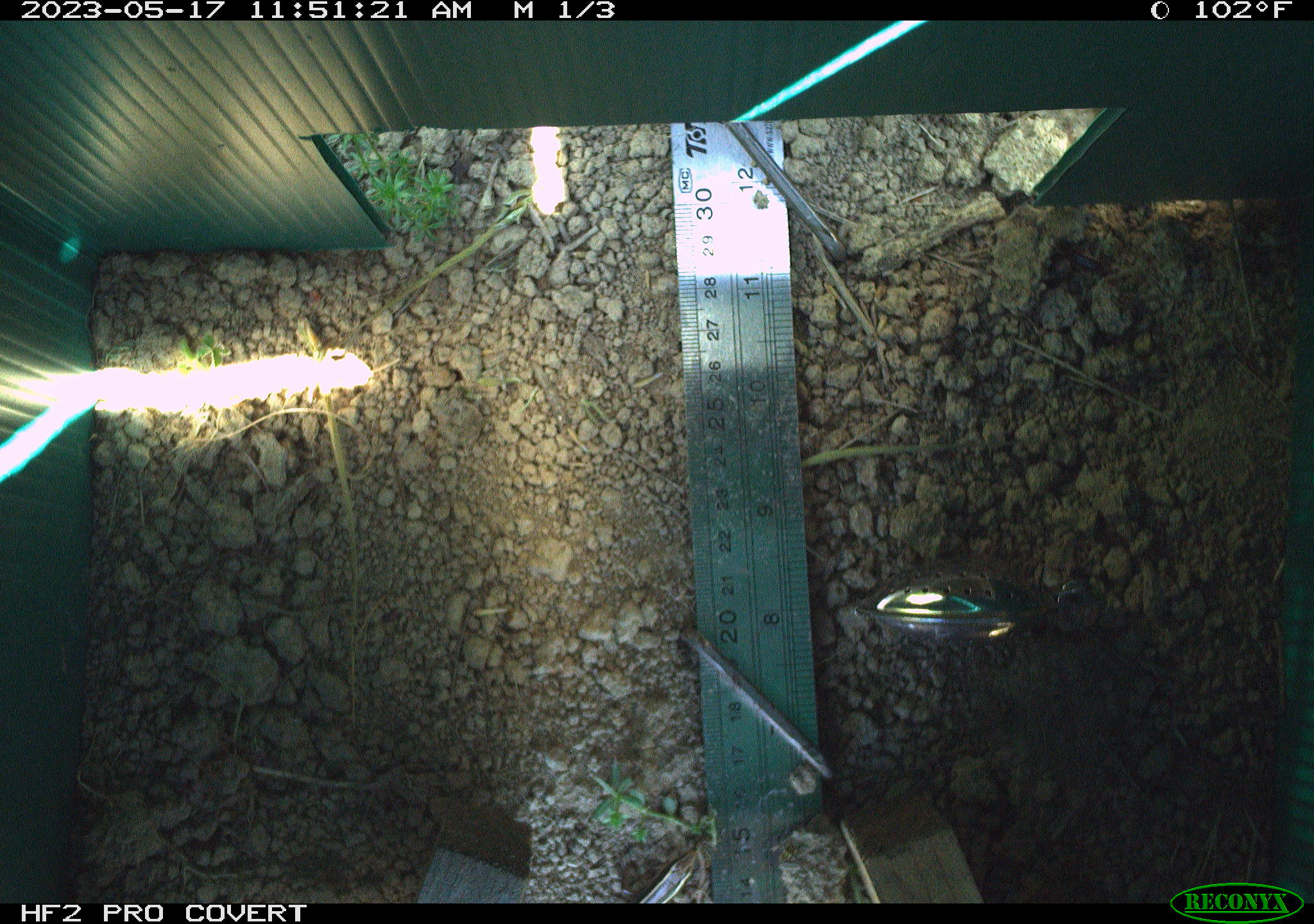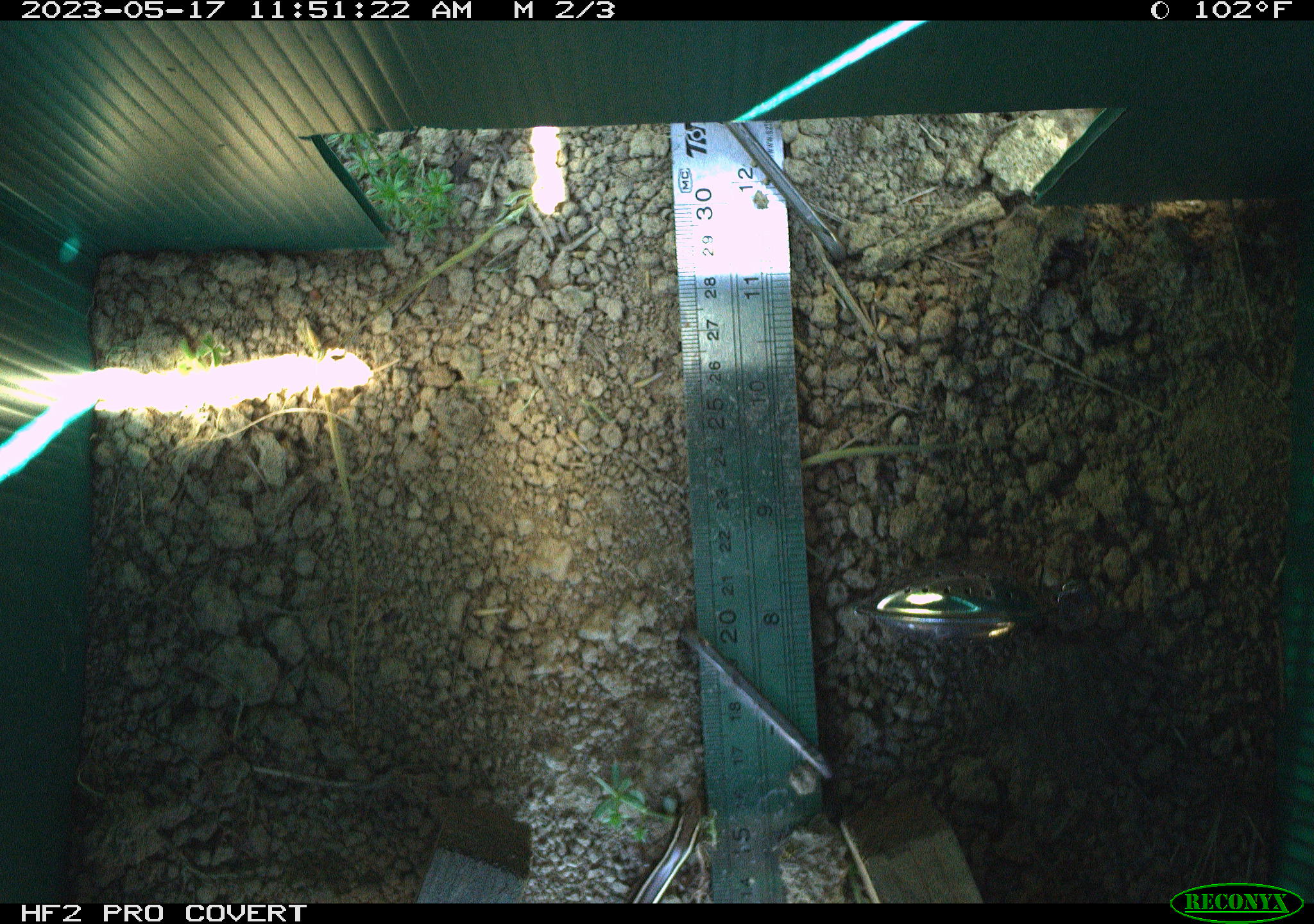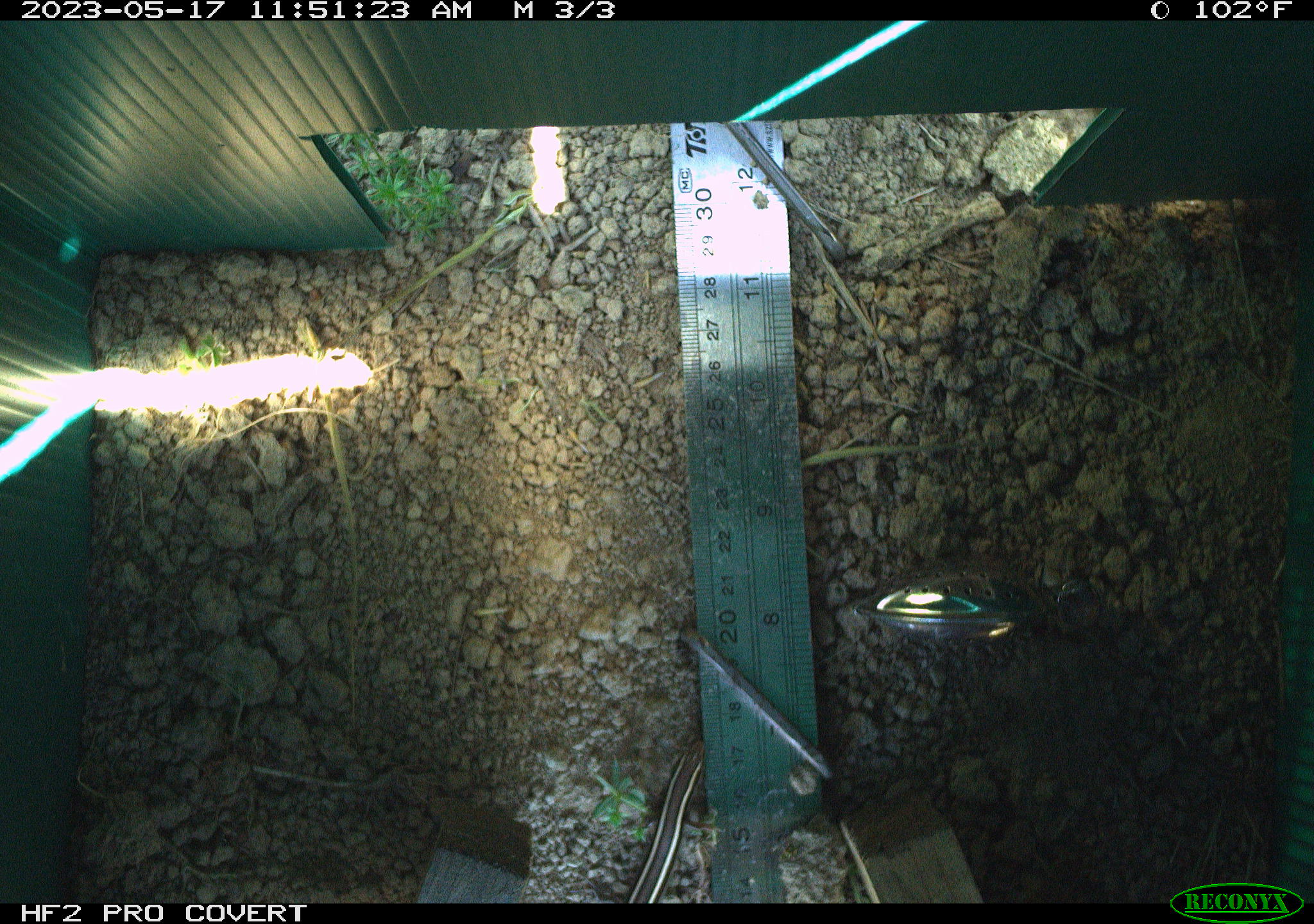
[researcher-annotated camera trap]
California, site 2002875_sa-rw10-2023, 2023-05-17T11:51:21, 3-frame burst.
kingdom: Animalia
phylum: Chordata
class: Reptilia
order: Squamata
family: Scincidae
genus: Plestiodon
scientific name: Plestiodon skiltonianus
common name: western skink